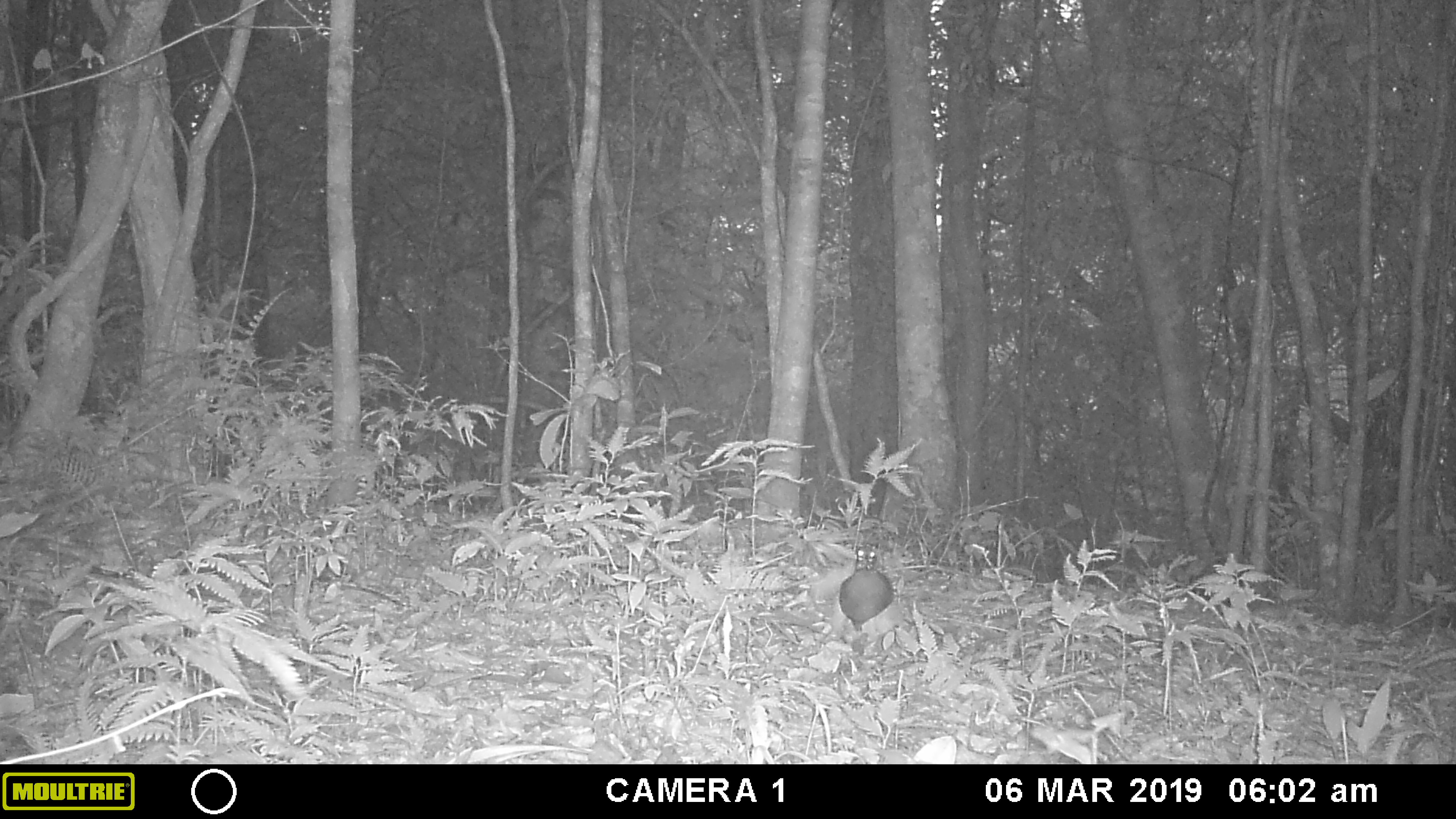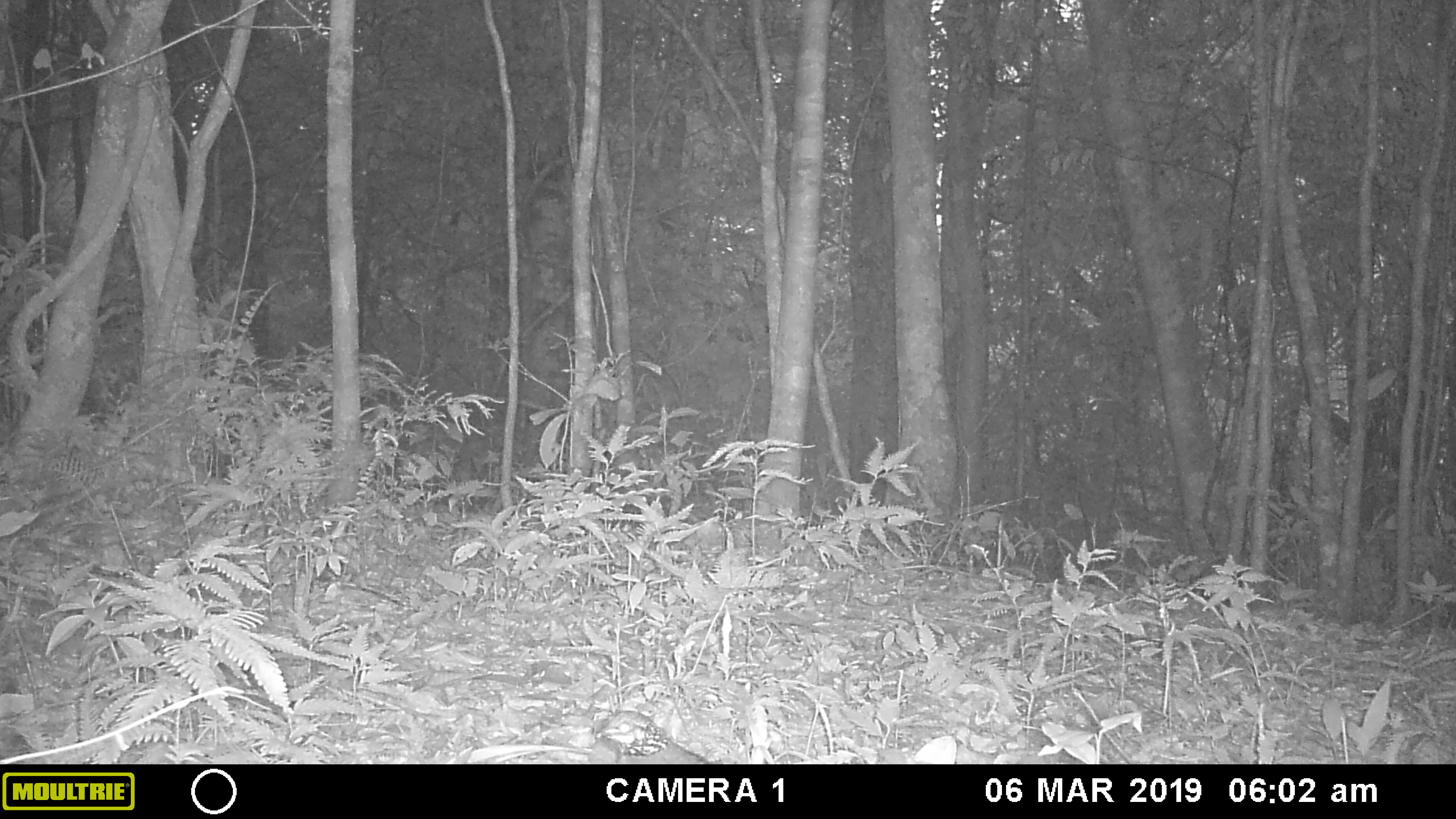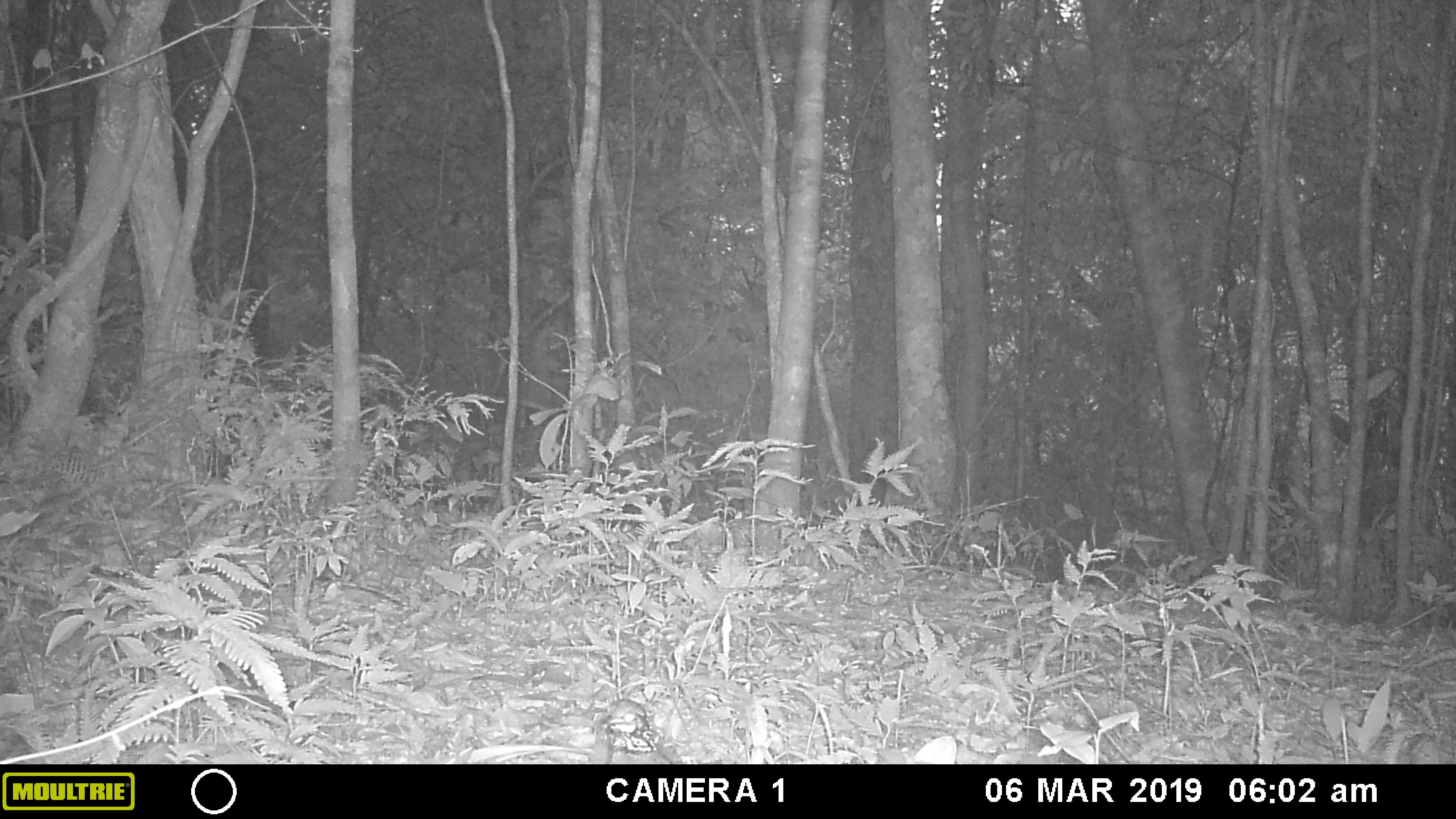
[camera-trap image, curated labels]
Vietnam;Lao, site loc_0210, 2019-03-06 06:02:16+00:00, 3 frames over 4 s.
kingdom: Animalia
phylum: Chordata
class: Aves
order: Galliformes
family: Phasianidae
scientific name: Phasianidae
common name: partridge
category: unidentified partridge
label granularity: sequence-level